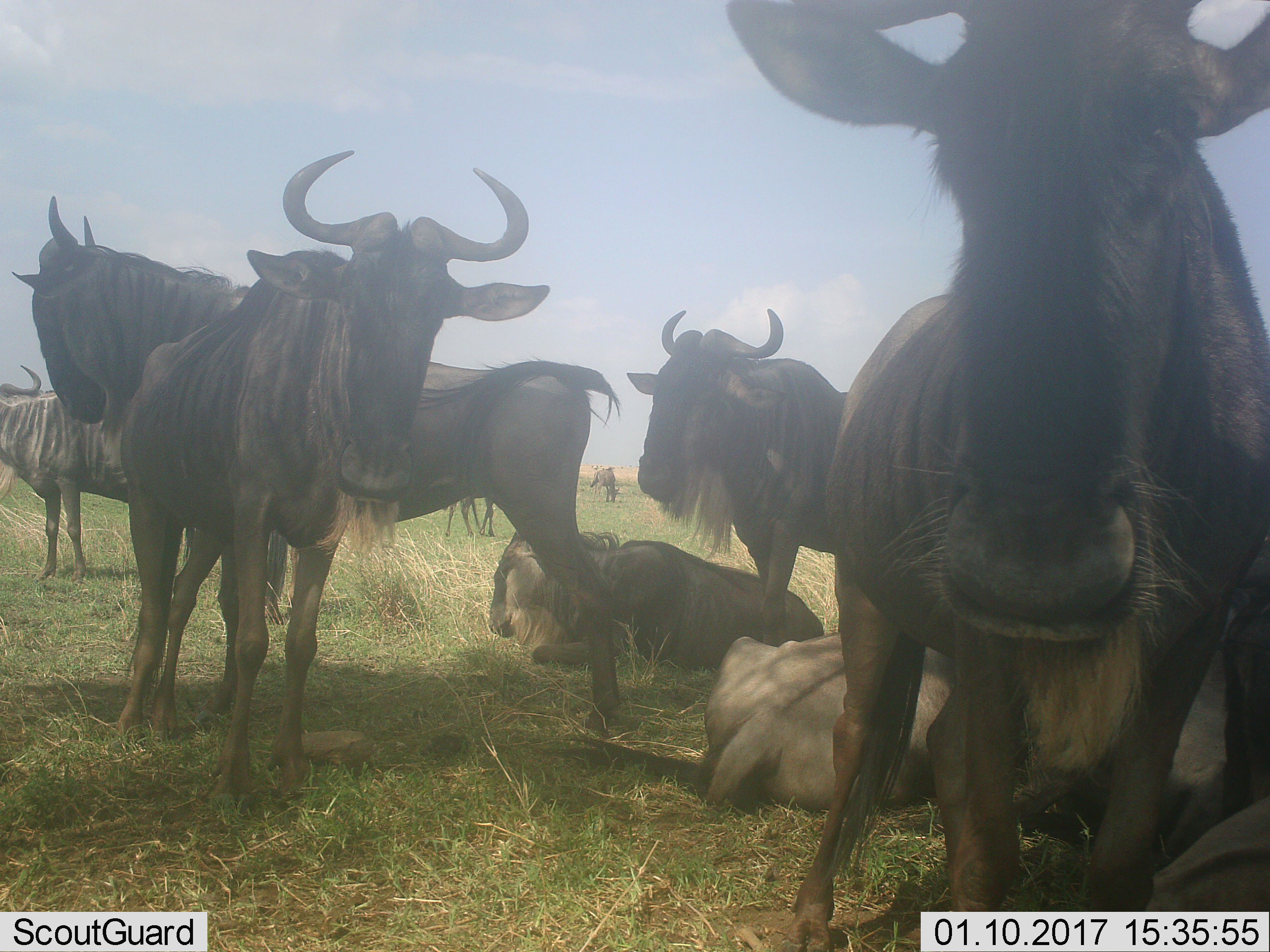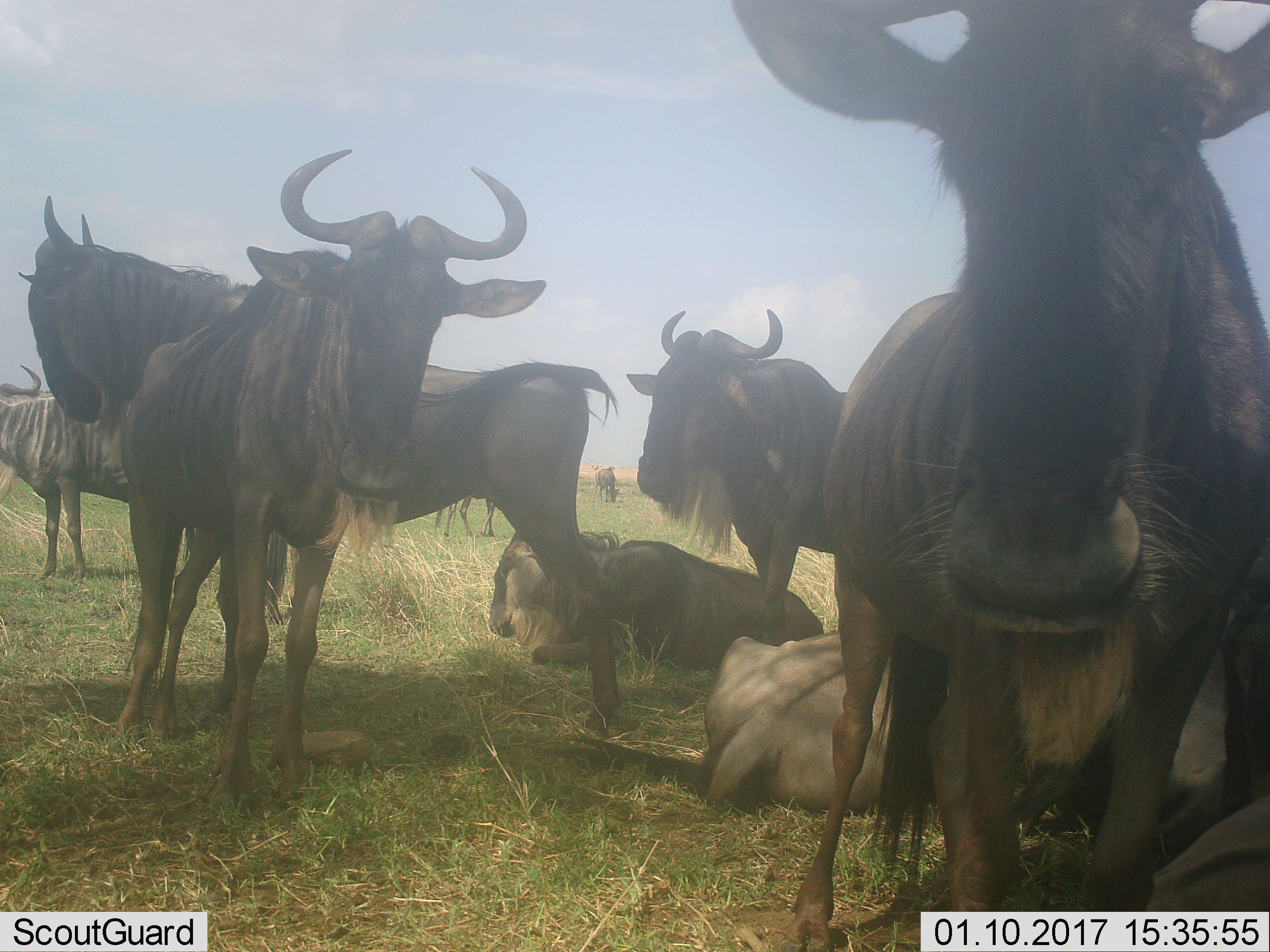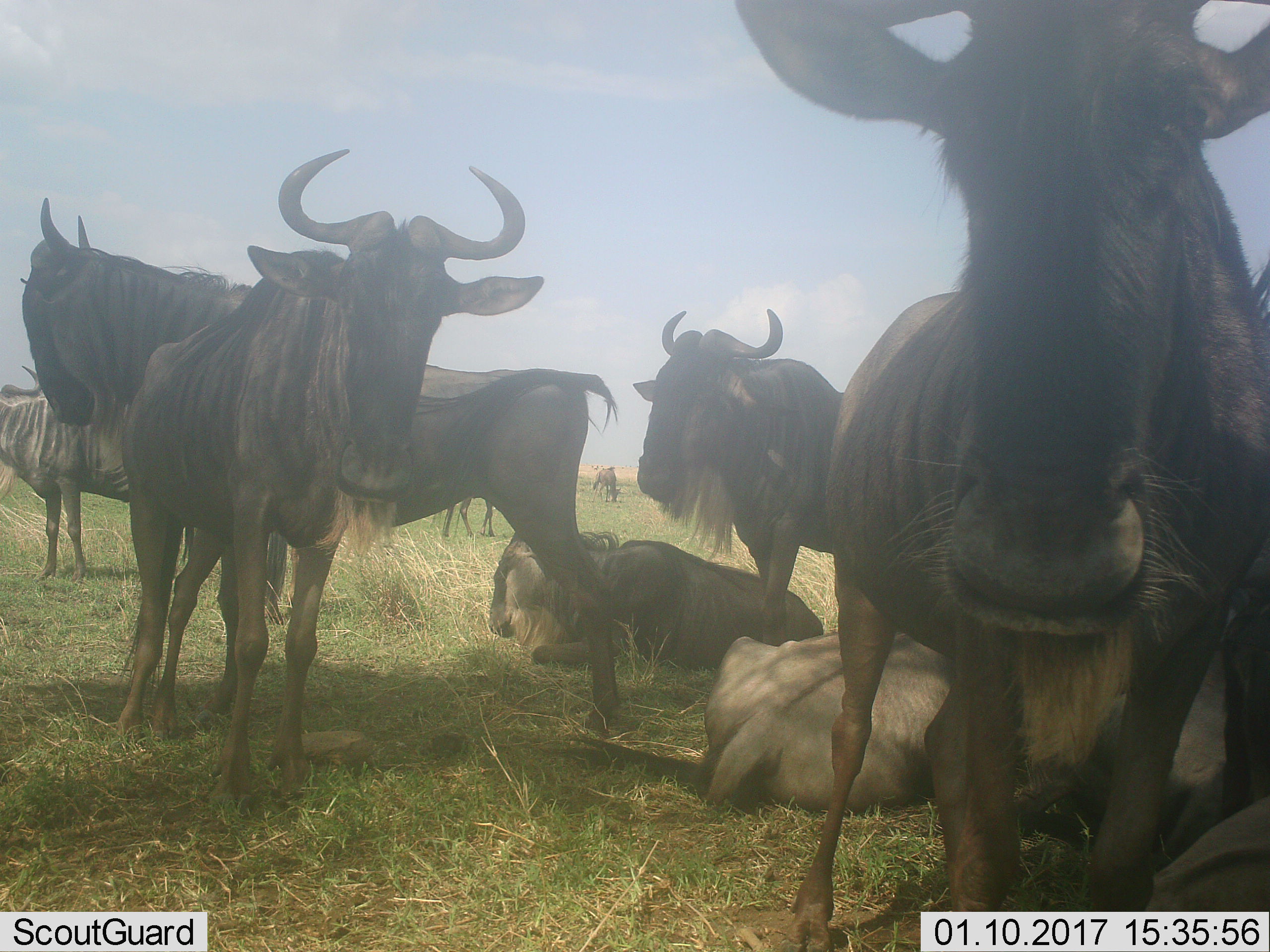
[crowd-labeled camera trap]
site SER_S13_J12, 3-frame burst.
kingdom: Animalia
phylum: Chordata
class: Mammalia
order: Artiodactyla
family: Bovidae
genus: Connochaetes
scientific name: Connochaetes taurinus taurinus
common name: blue wildebeest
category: wildebeestblue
Wildebeestblue (blue wildebeest) (Connochaetes taurinus taurinus), count 11-50. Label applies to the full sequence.